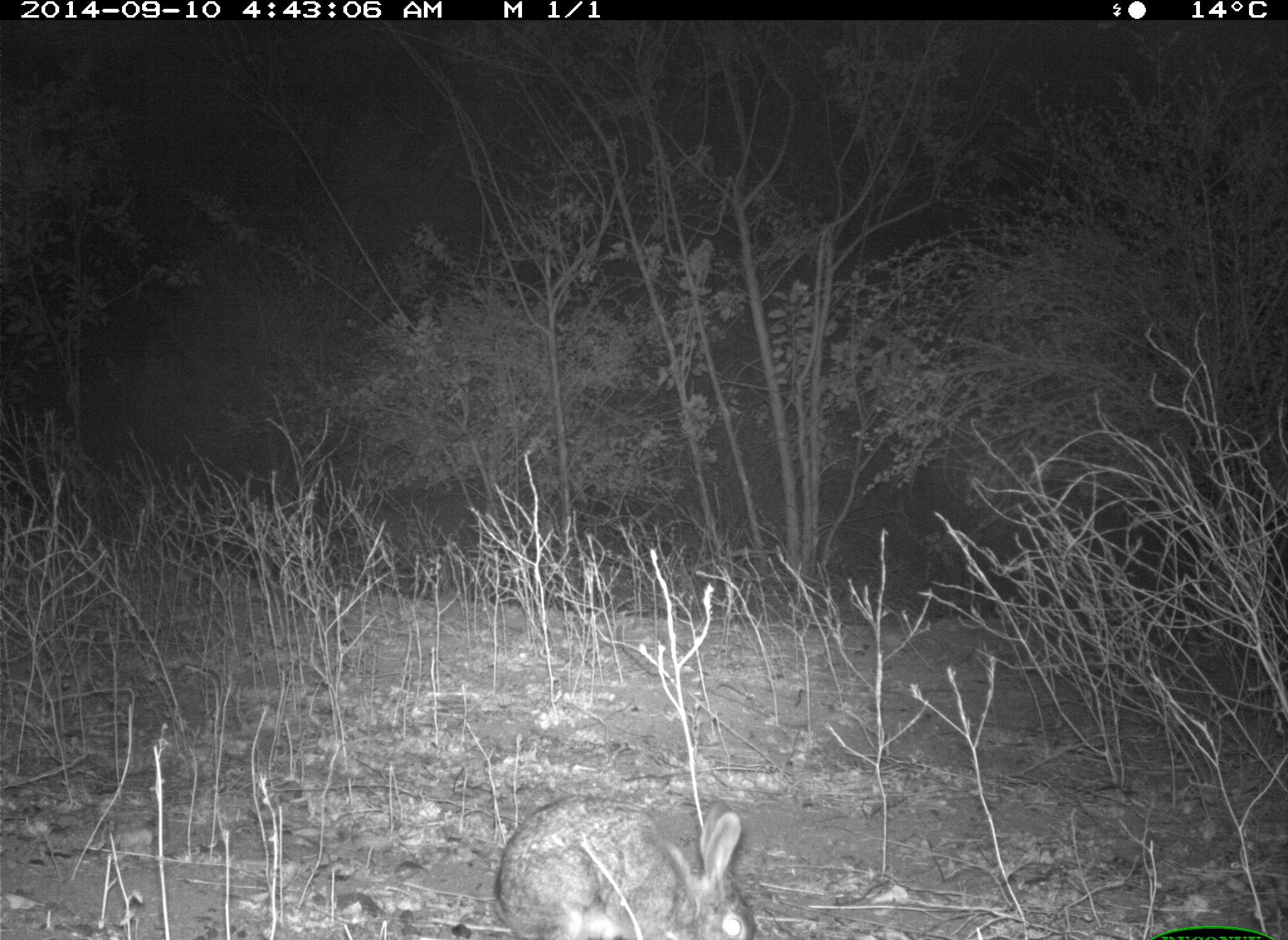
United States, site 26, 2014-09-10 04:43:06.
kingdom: Animalia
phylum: Chordata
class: Mammalia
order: Lagomorpha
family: Leporidae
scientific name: Leporidae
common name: rabbits and hares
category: rabbit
Rabbit (rabbits and hares) (Leporidae).